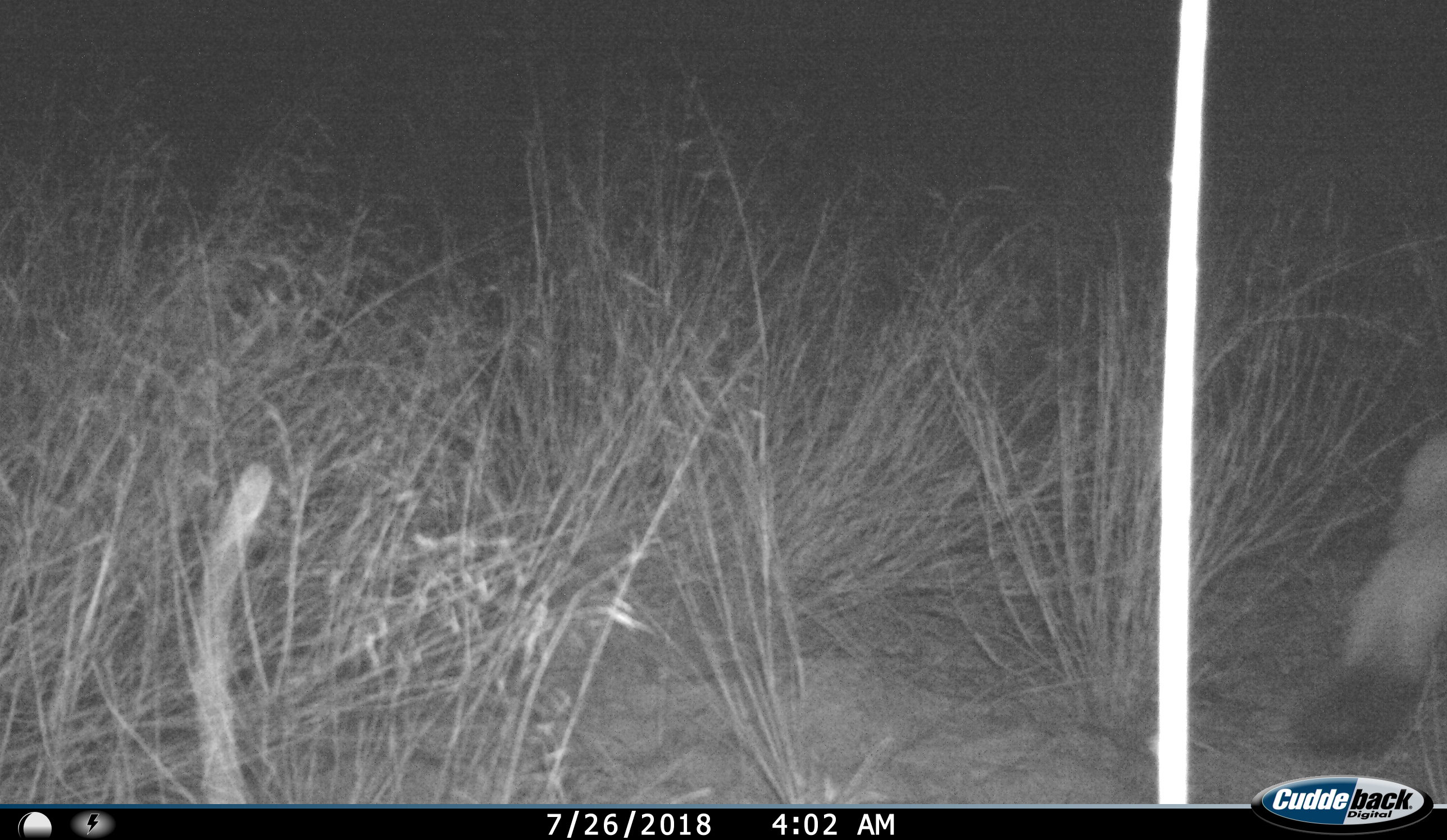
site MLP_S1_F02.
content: unidentified animal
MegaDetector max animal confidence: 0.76